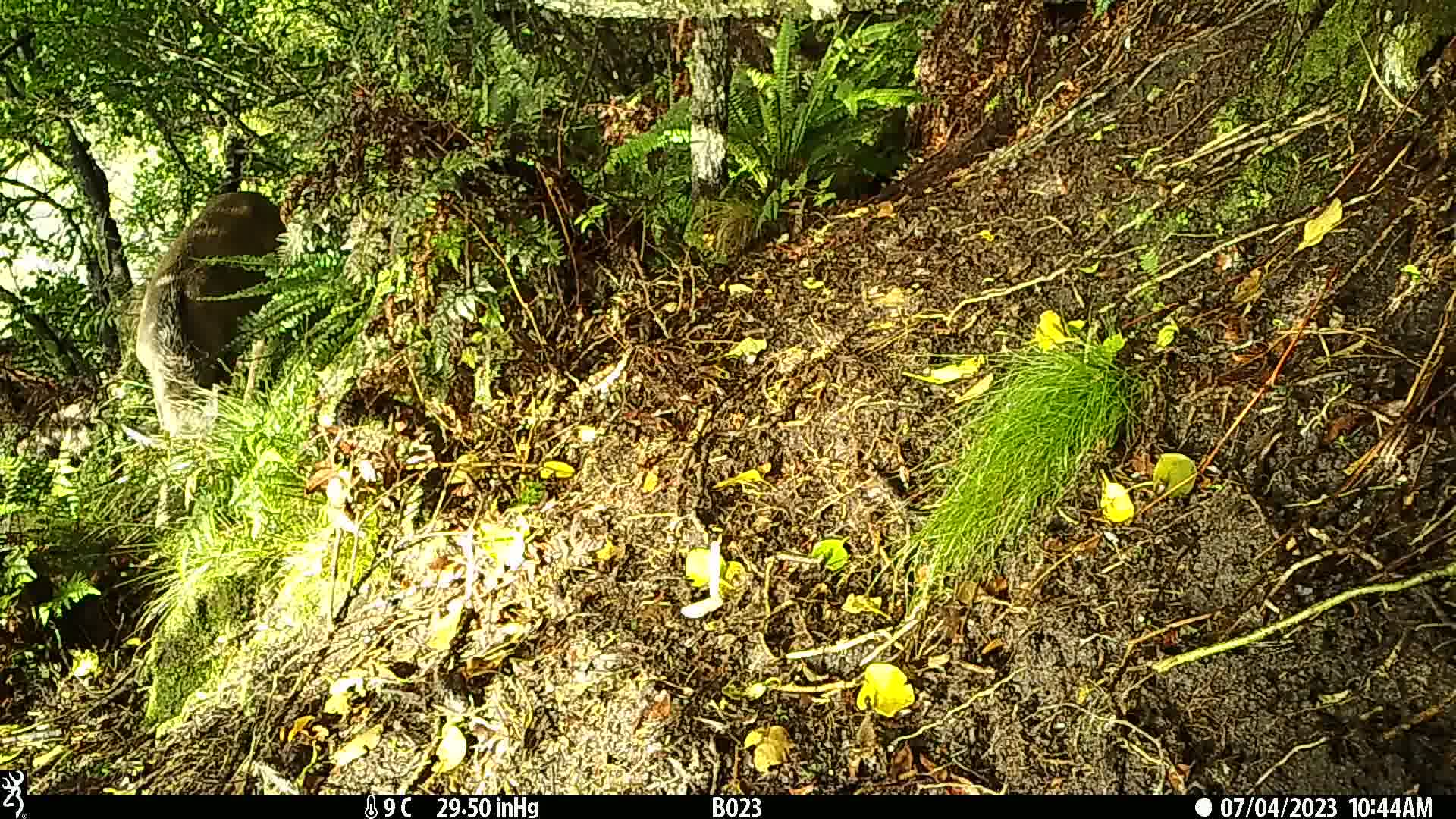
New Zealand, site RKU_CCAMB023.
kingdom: Animalia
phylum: Chordata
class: Mammalia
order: Artiodactyla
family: Cervidae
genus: Odocoileus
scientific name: Odocoileus virginianus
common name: white-tailed deer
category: white tailed deer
White tailed deer (white-tailed deer) (Odocoileus virginianus).